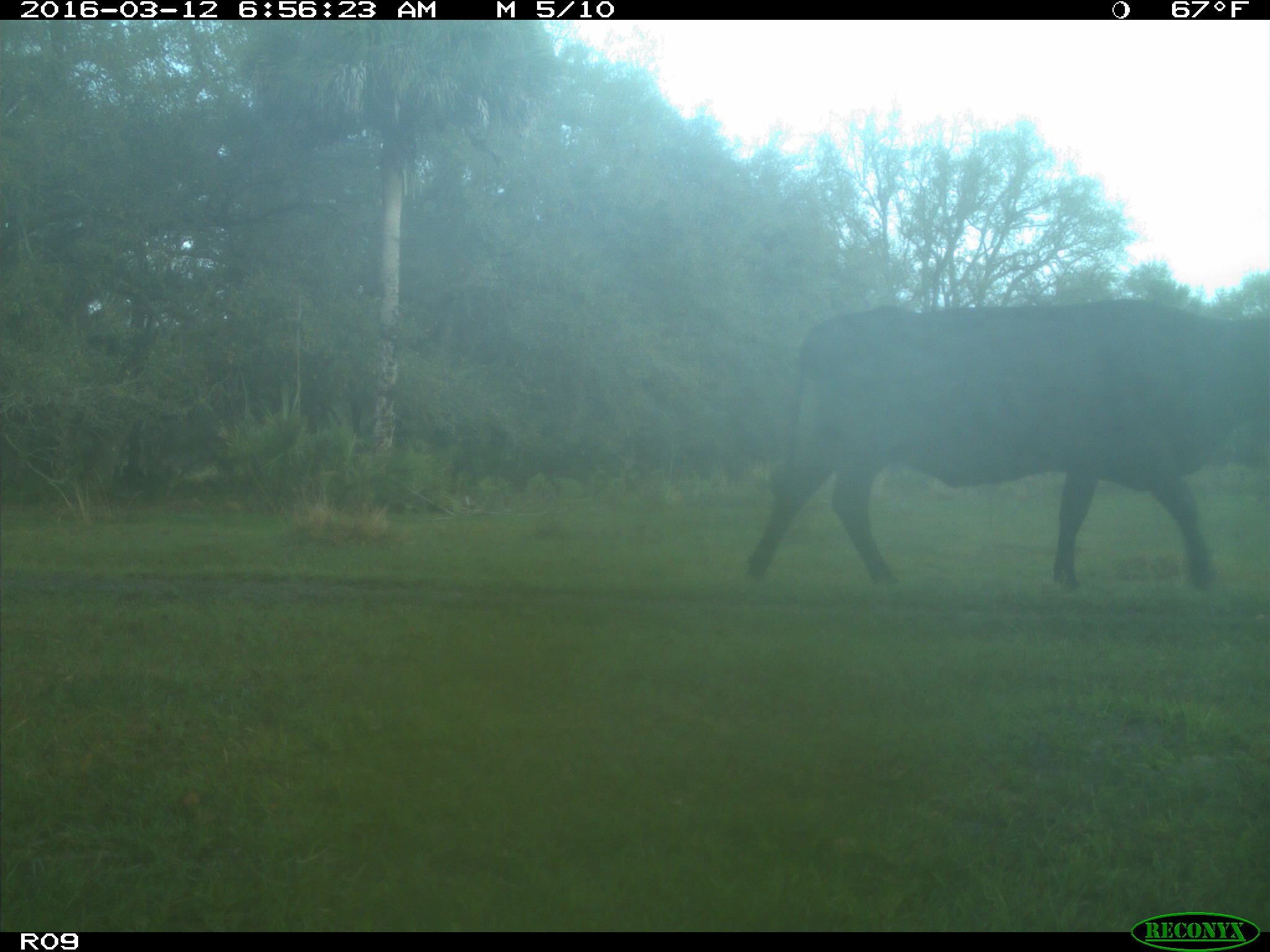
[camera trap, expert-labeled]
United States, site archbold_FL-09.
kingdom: Animalia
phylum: Chordata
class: Mammalia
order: Artiodactyla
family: Bovidae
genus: Bos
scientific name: Bos taurus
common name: domestic cow